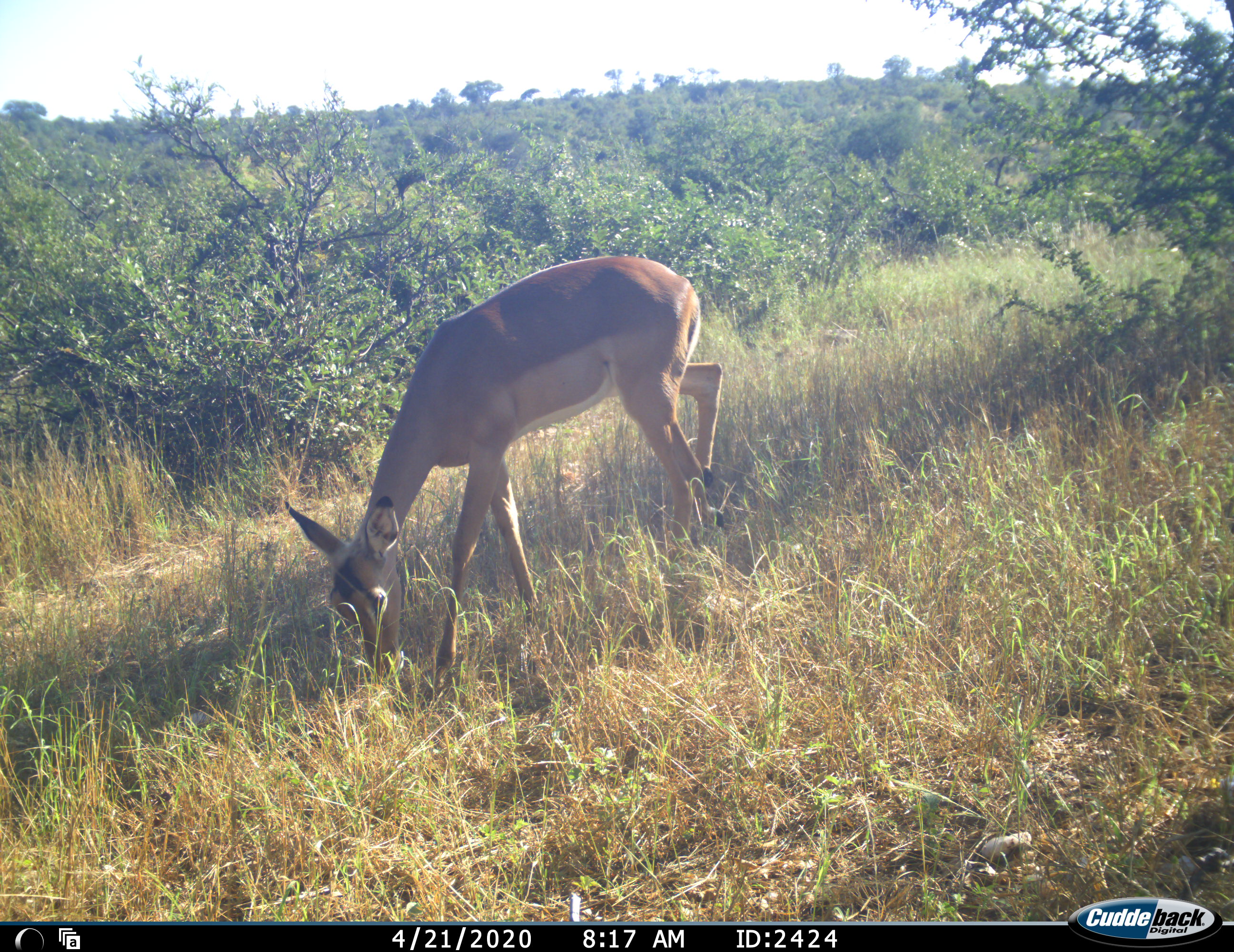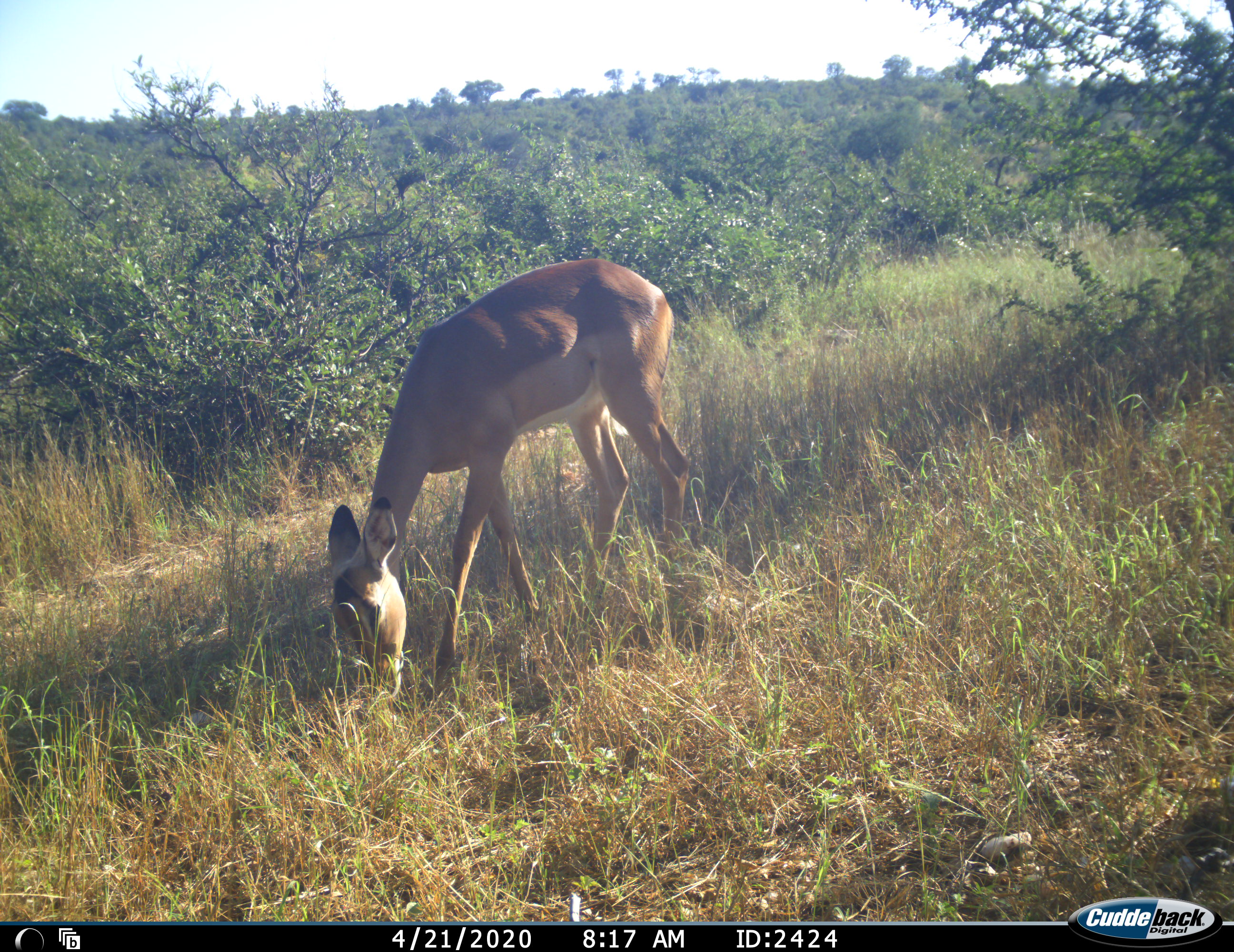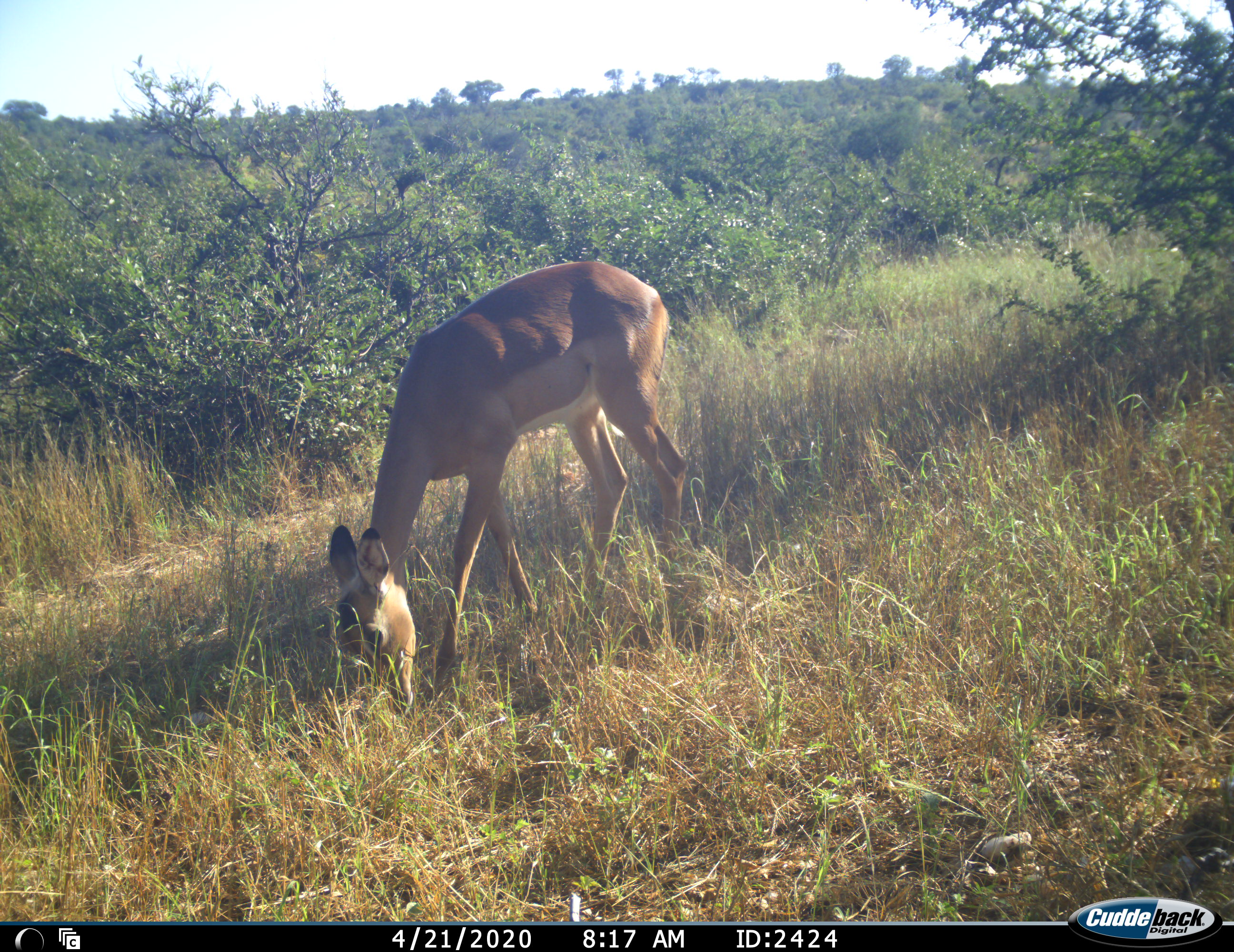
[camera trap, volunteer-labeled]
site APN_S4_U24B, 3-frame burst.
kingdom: Animalia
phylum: Chordata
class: Mammalia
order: Artiodactyla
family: Bovidae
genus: Aepyceros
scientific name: Aepyceros melampus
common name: impala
Impala (Aepyceros melampus), count 1. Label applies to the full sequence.